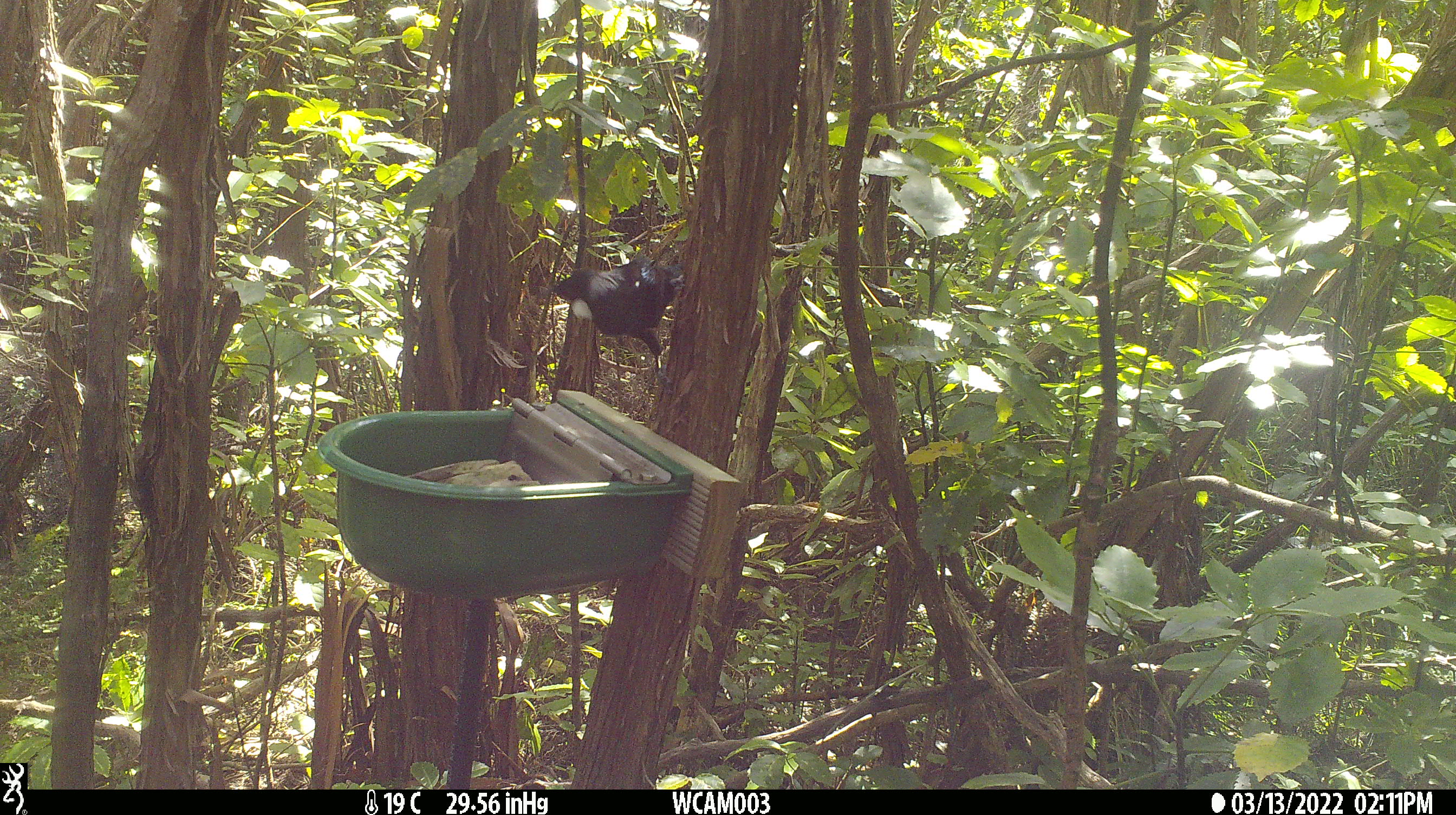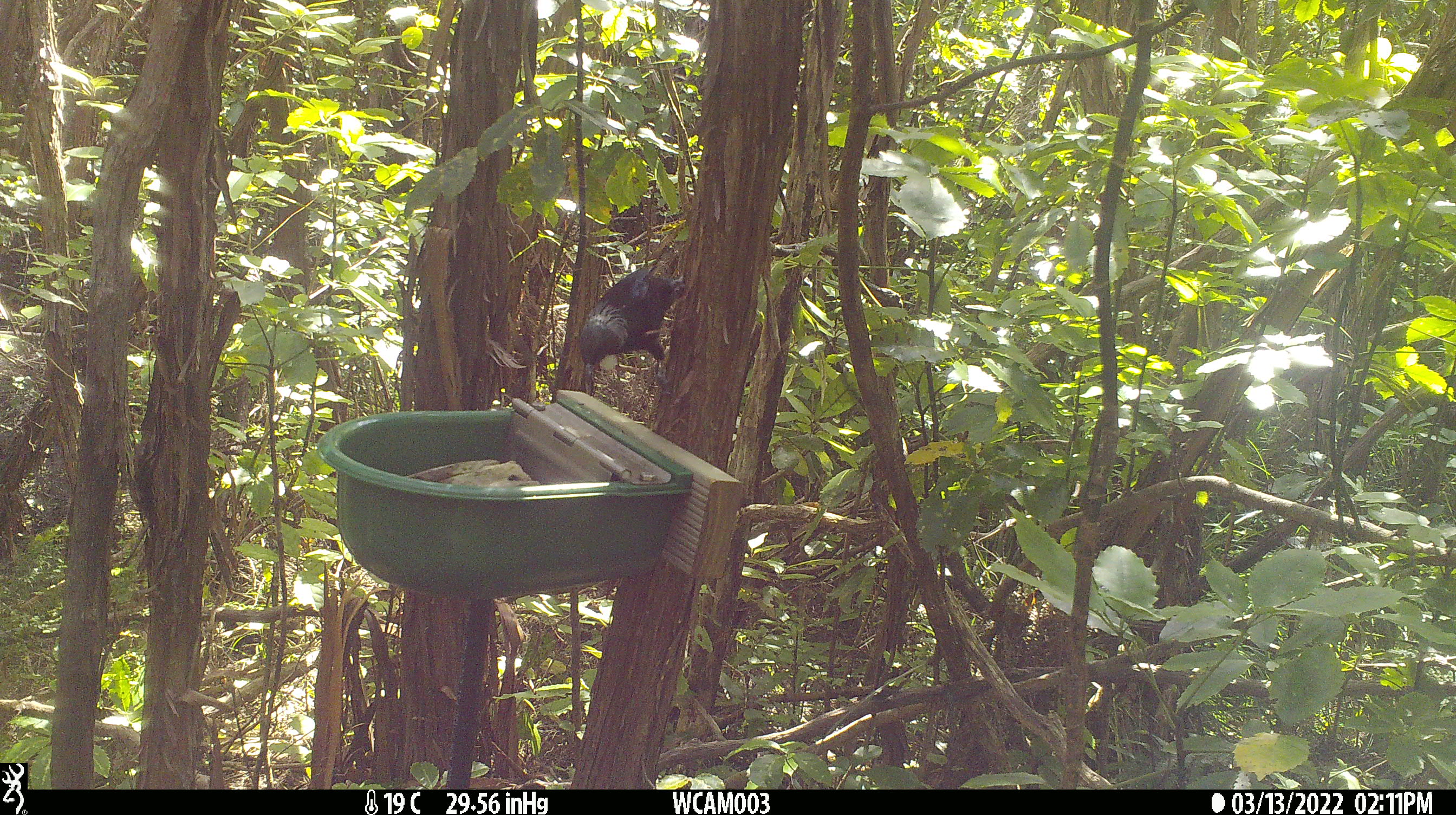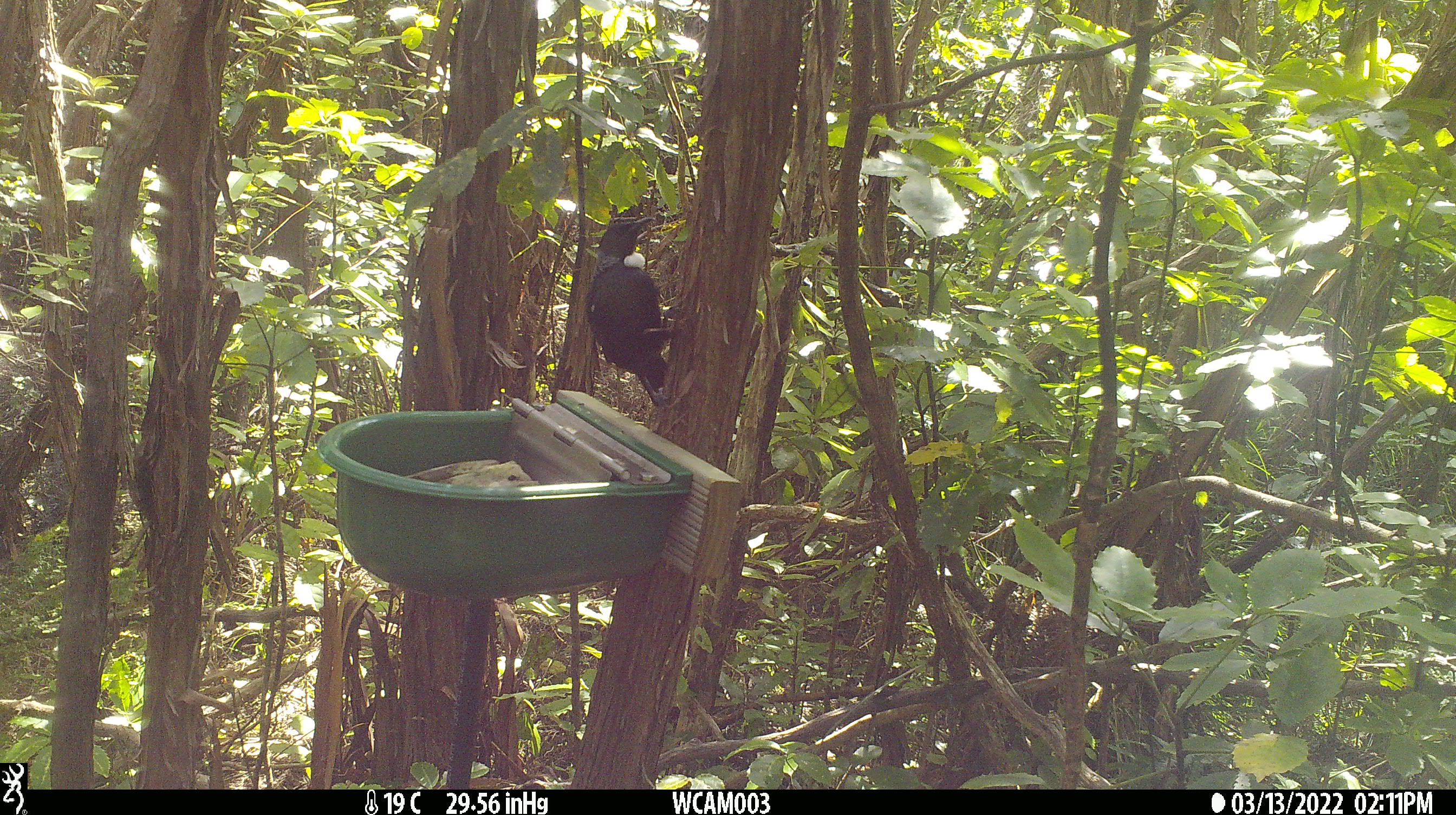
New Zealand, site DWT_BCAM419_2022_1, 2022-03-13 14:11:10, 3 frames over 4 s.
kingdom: Animalia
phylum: Chordata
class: Aves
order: Passeriformes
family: Meliphagidae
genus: Prosthemadera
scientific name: Prosthemadera novaeseelandiae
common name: tui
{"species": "tui (Prosthemadera novaeseelandiae)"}